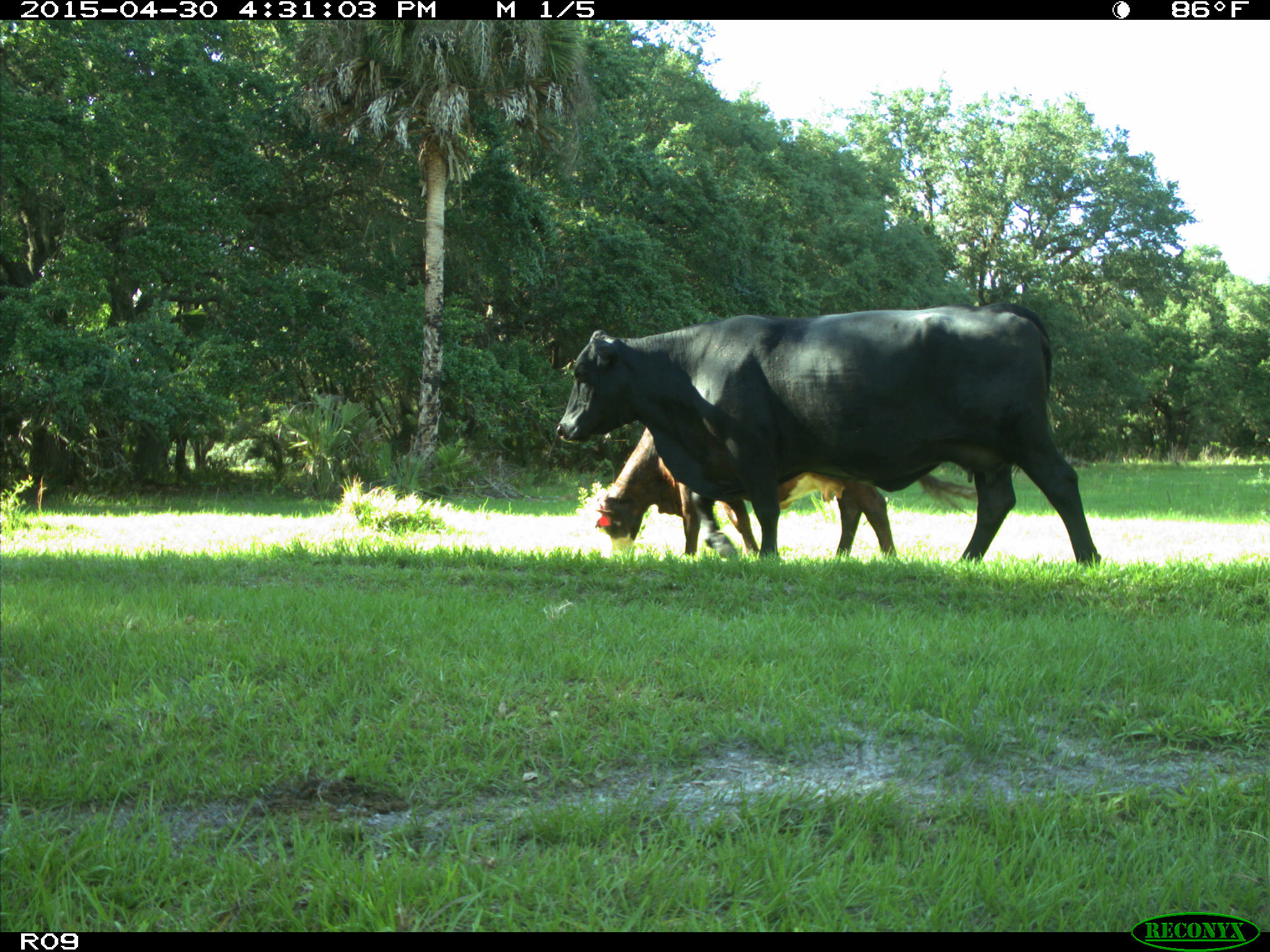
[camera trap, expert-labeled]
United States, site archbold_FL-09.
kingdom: Animalia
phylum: Chordata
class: Mammalia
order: Artiodactyla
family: Bovidae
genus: Bos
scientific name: Bos taurus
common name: domestic cow